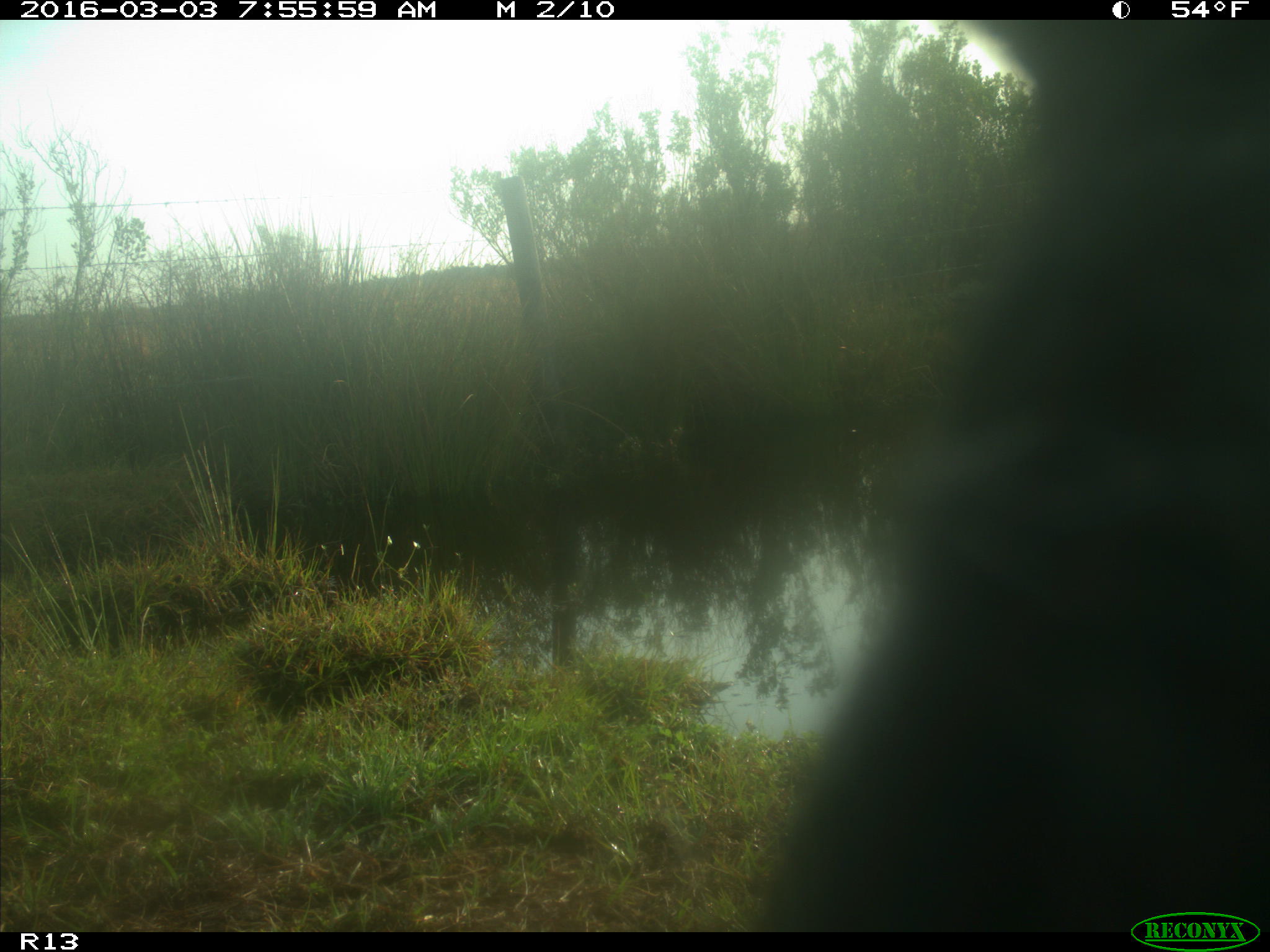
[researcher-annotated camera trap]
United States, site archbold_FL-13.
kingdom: Animalia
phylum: Chordata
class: Mammalia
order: Artiodactyla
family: Bovidae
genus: Bos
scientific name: Bos taurus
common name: domestic cow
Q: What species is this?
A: Bos taurus (domestic cow).